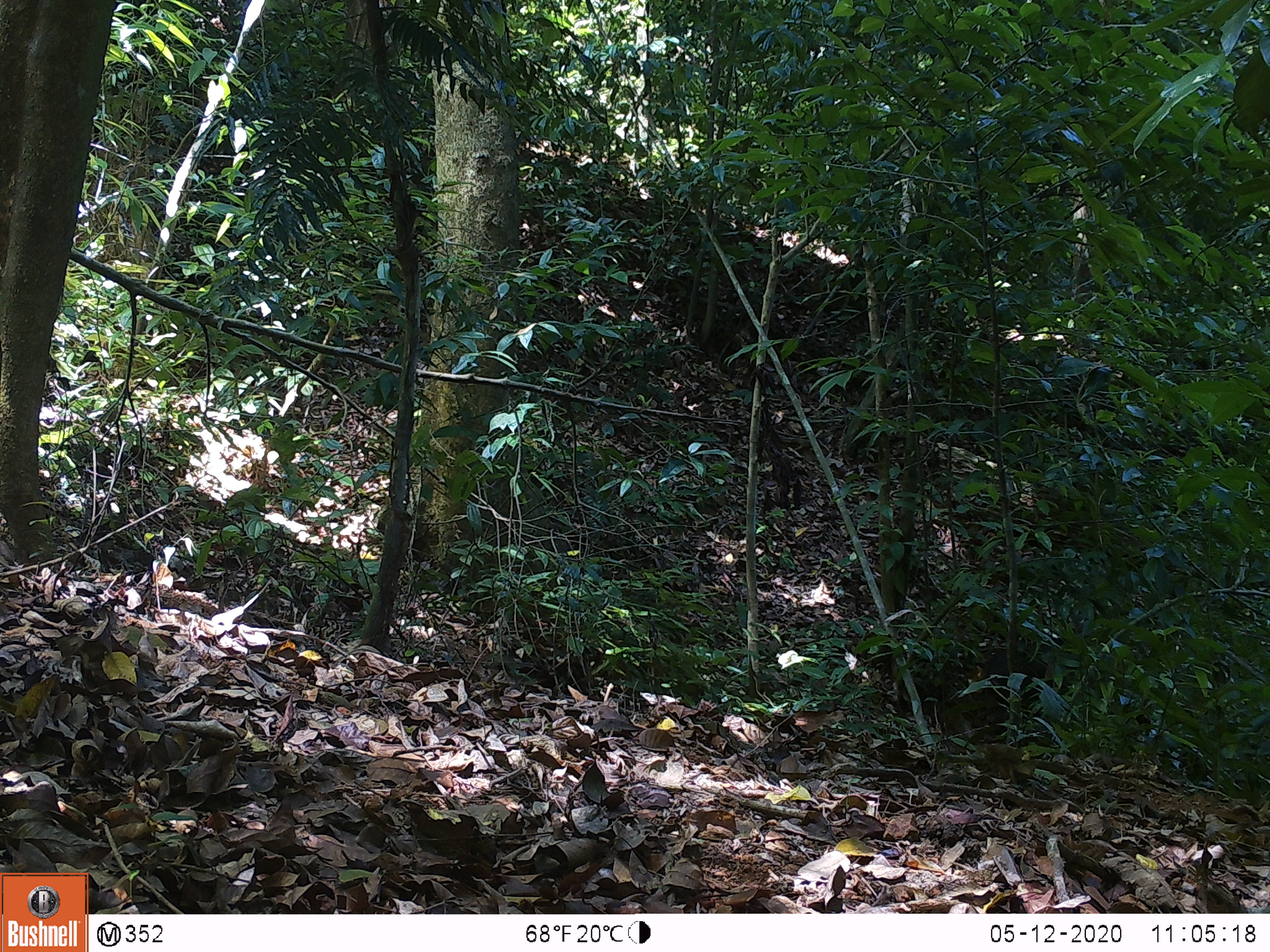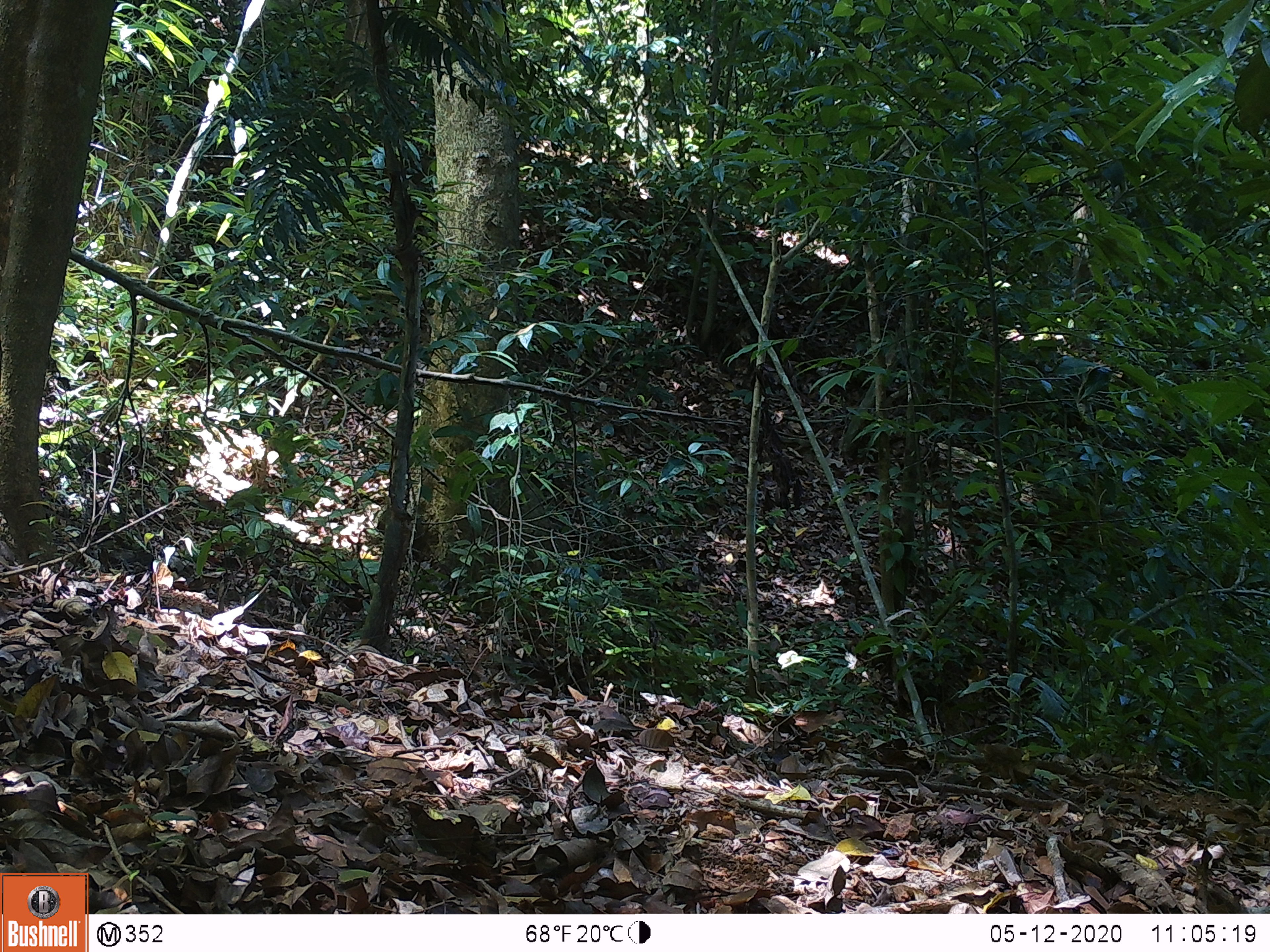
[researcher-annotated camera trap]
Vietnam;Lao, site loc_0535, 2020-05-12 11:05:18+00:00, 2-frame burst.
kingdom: Animalia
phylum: Chordata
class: Mammalia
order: Artiodactyla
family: Suidae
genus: Sus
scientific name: Sus scrofa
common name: eurasian wild pig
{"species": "eurasian wild pig (Sus scrofa)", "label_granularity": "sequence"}